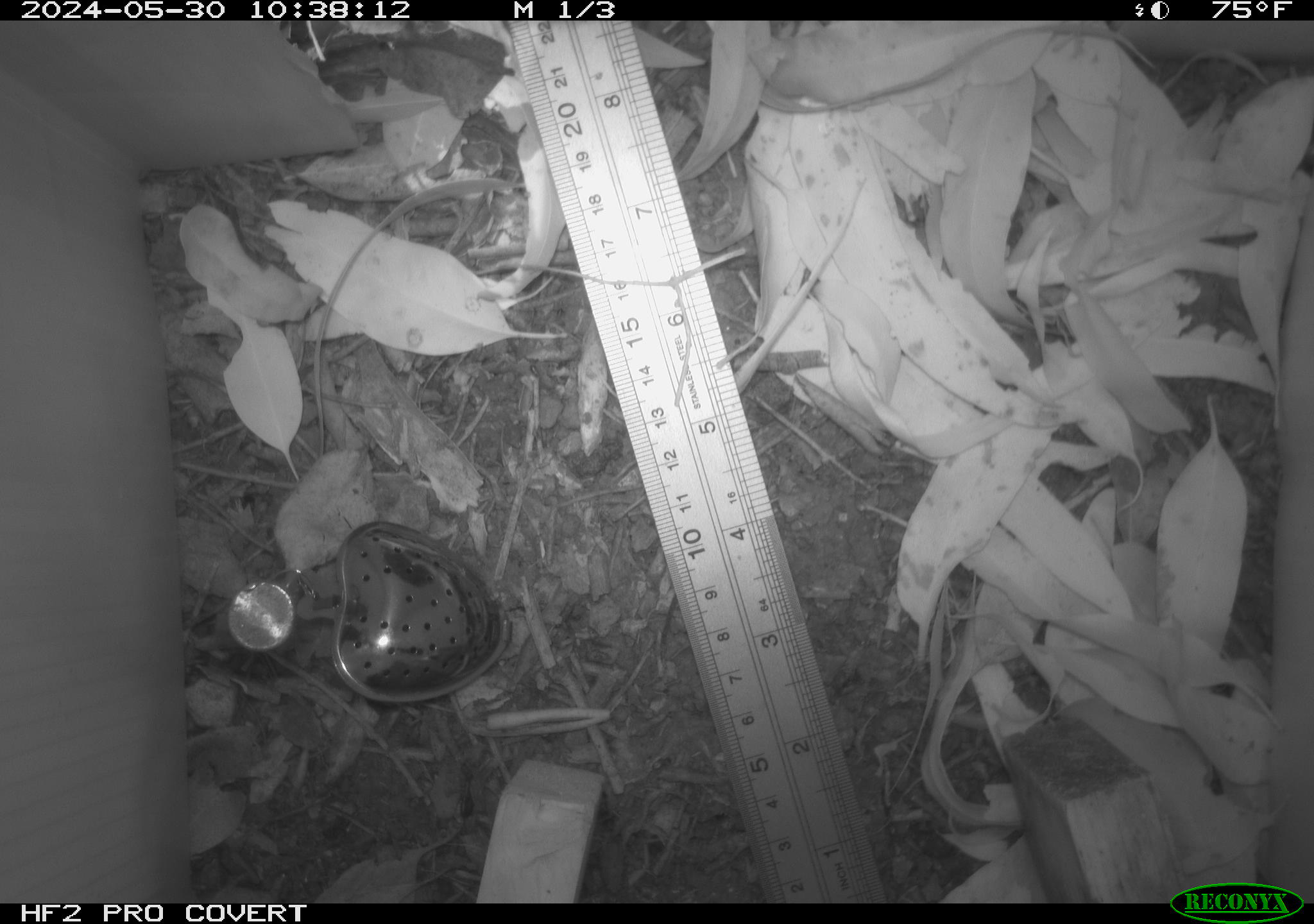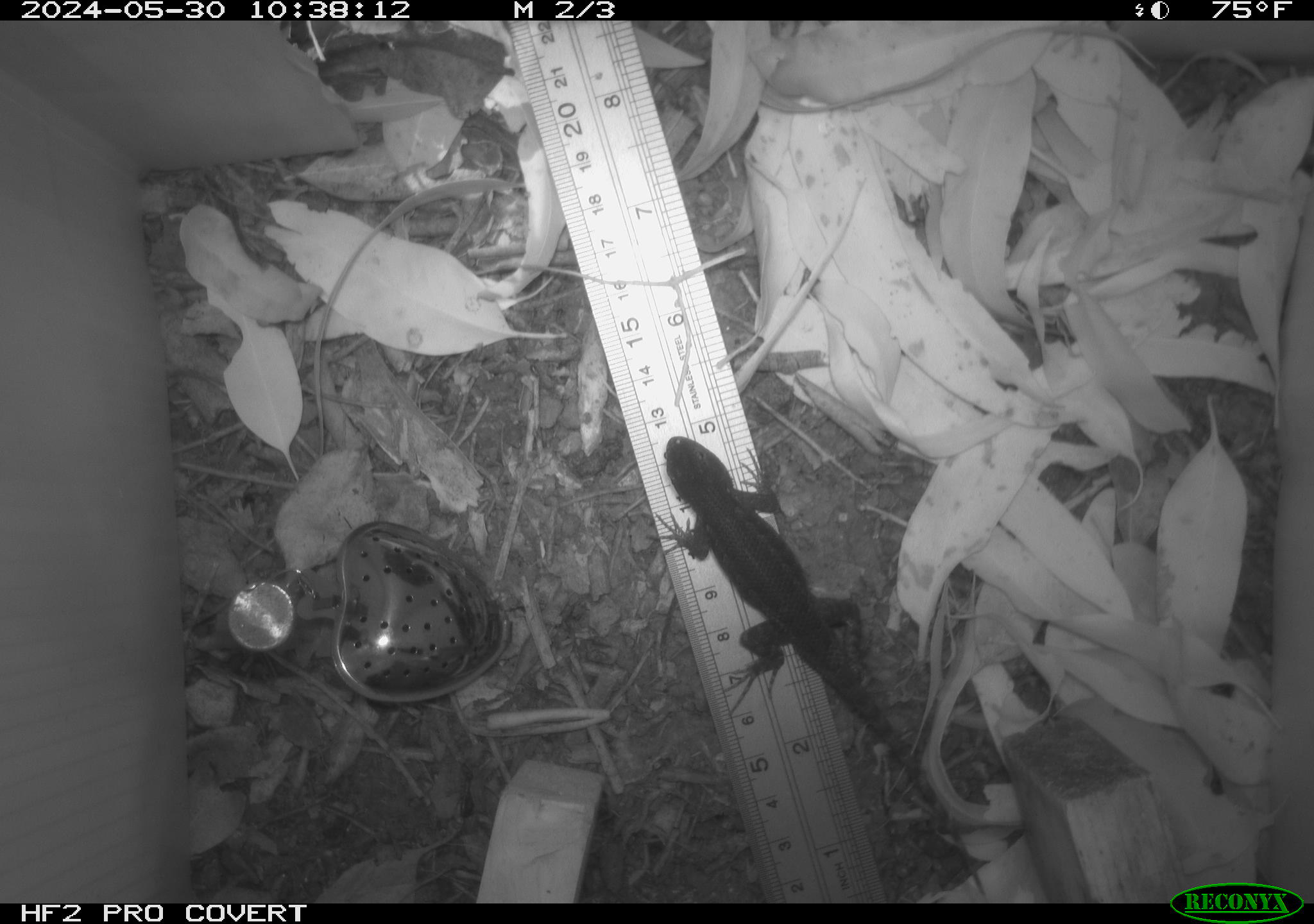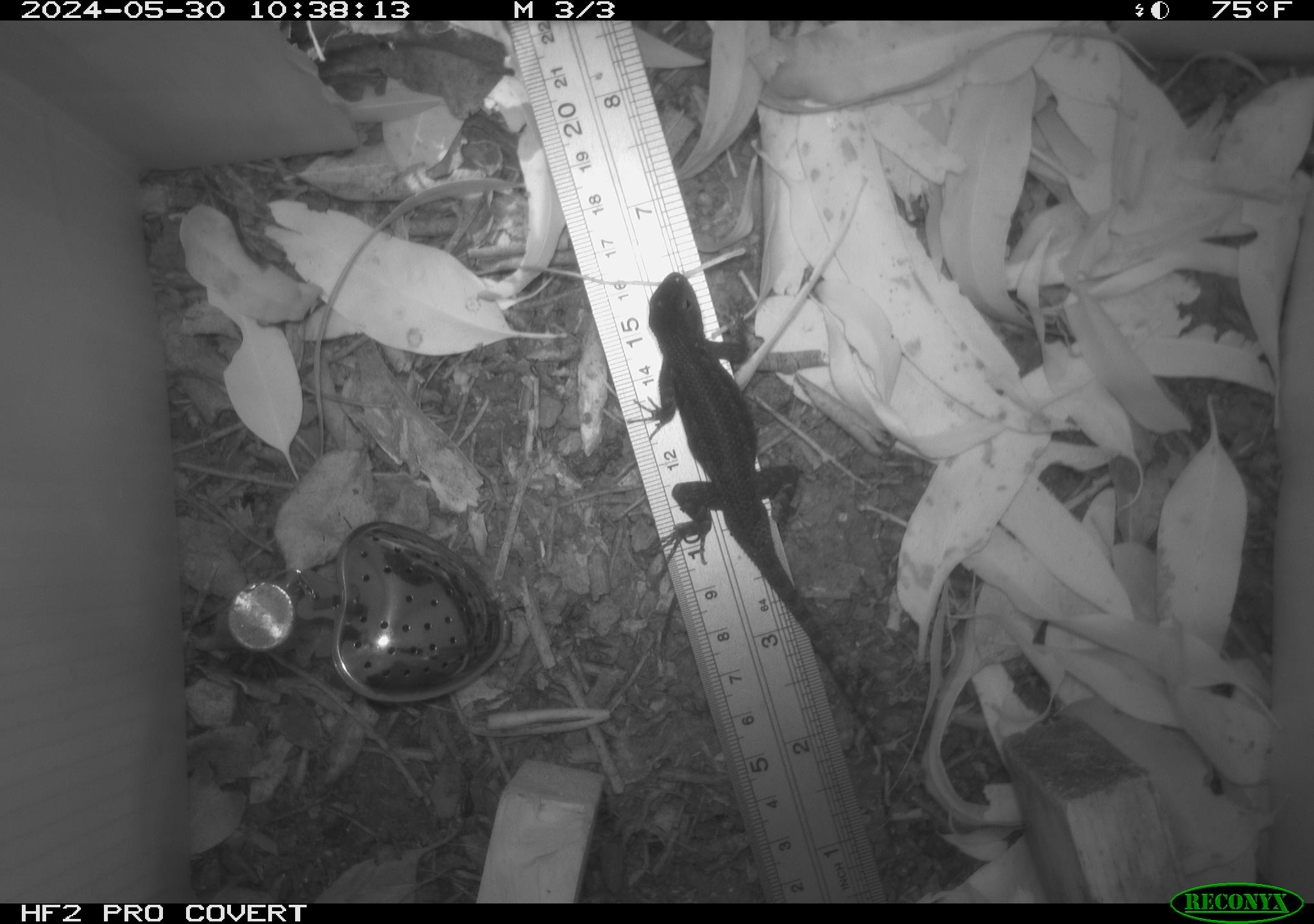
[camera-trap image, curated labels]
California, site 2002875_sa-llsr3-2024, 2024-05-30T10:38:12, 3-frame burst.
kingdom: Animalia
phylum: Chordata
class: Reptilia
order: Squamata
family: Phrynosomatidae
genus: Sceloporus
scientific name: Sceloporus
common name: spiny lizards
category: sceloporus species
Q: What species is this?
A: Sceloporus species (spiny lizards) (Sceloporus).